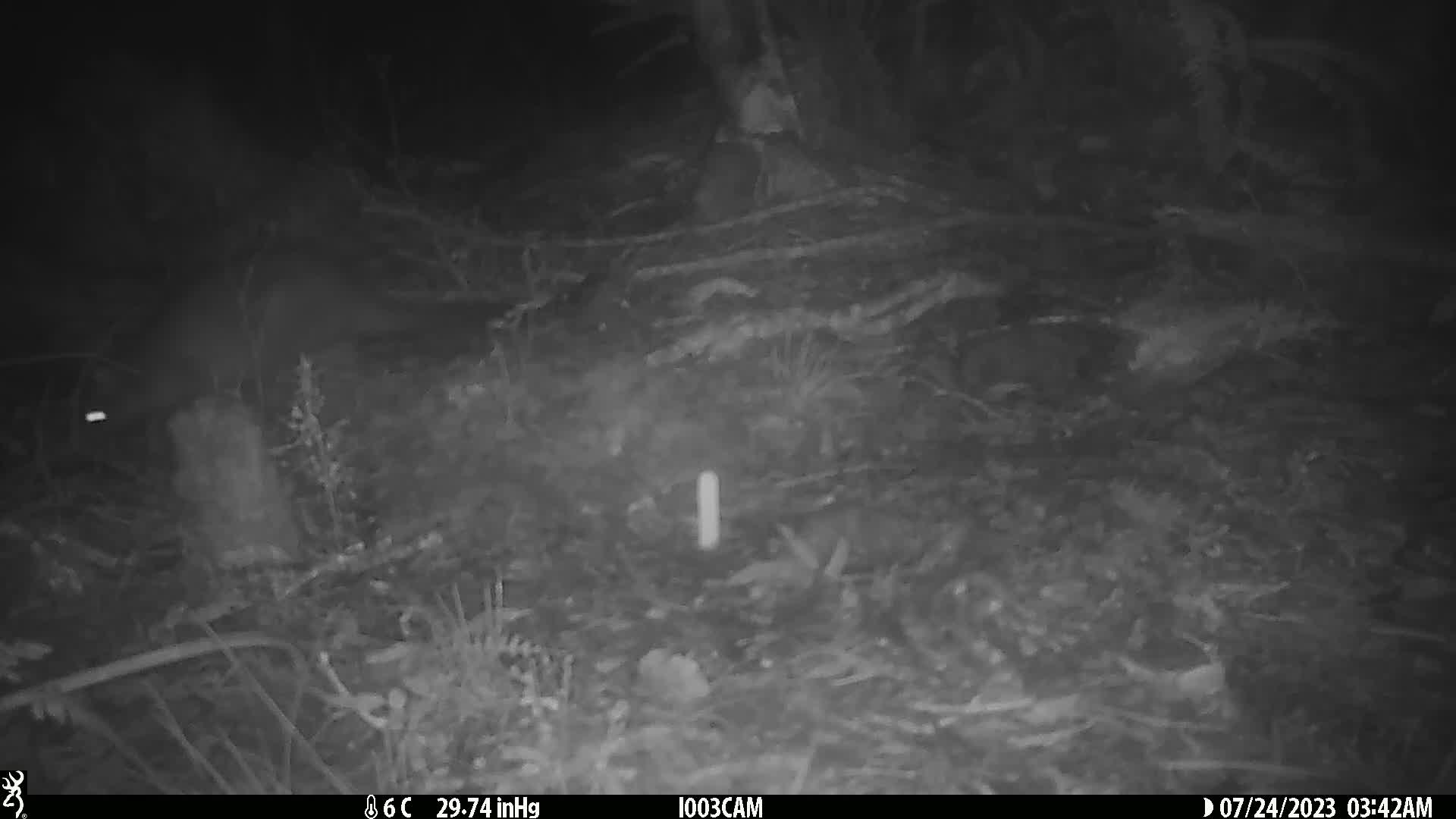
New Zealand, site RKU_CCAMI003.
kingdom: Animalia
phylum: Chordata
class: Mammalia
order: Diprotodontia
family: Phalangeridae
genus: Trichosurus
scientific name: Trichosurus vulpecula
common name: common brushtail possum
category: possum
Possum (common brushtail possum) (Trichosurus vulpecula).